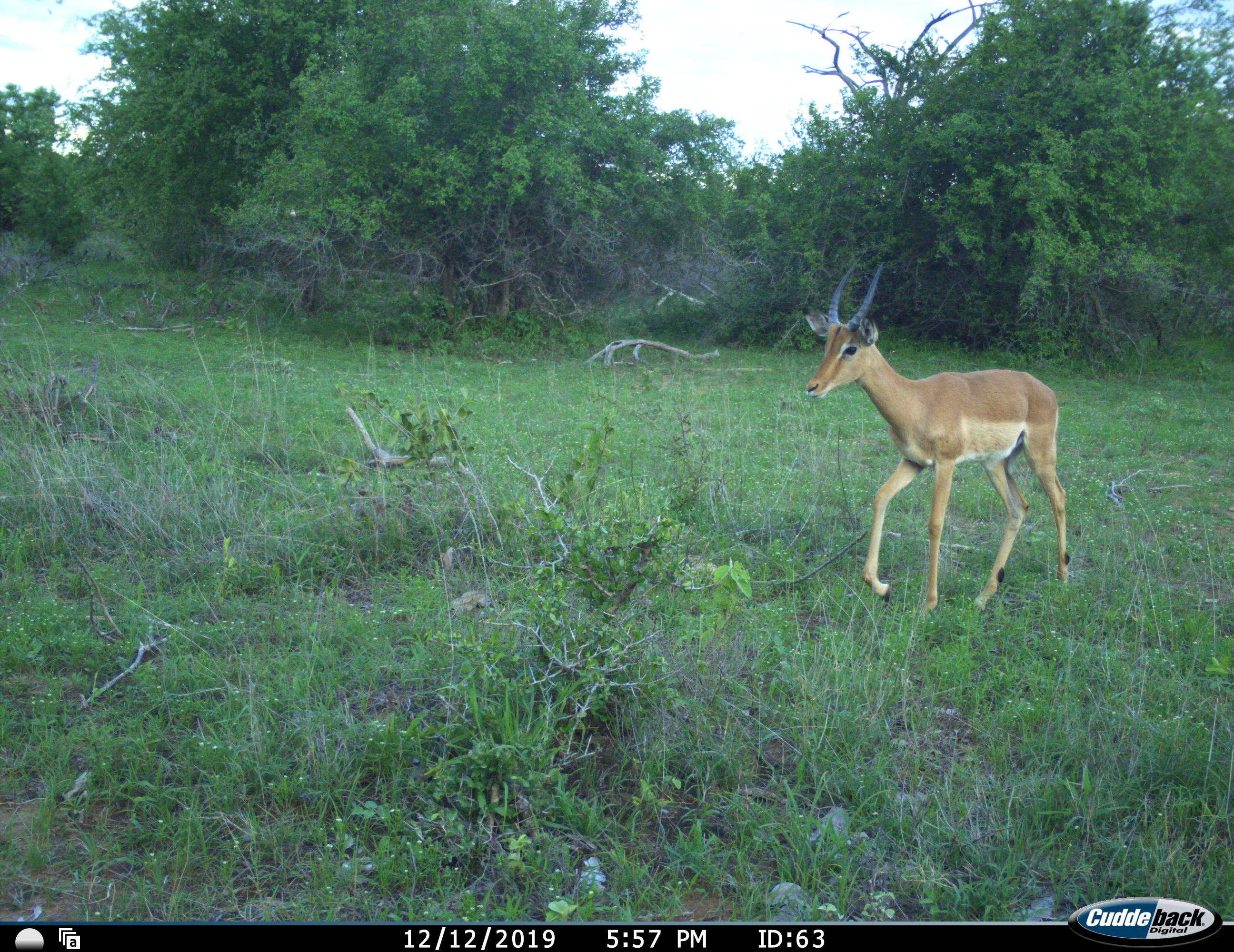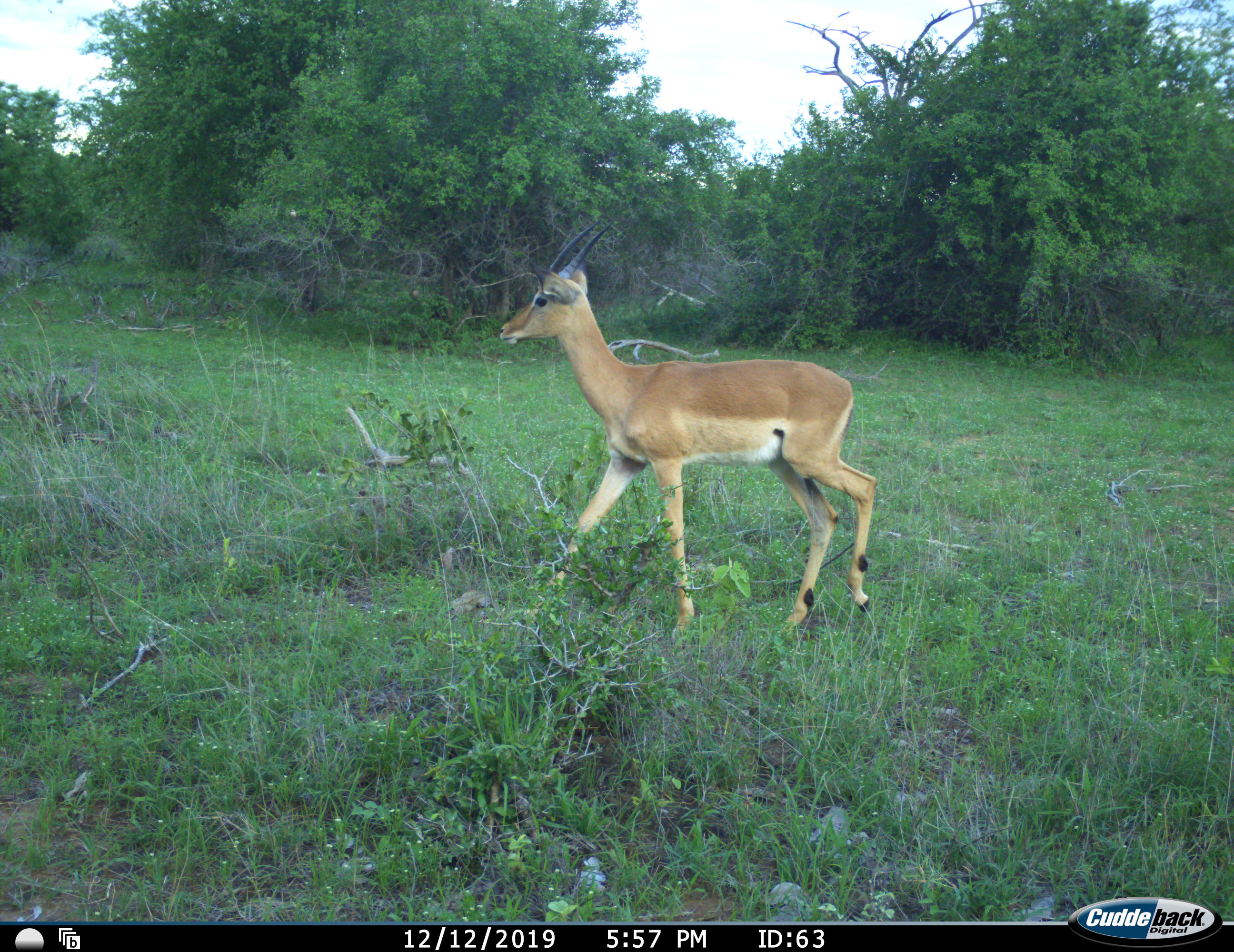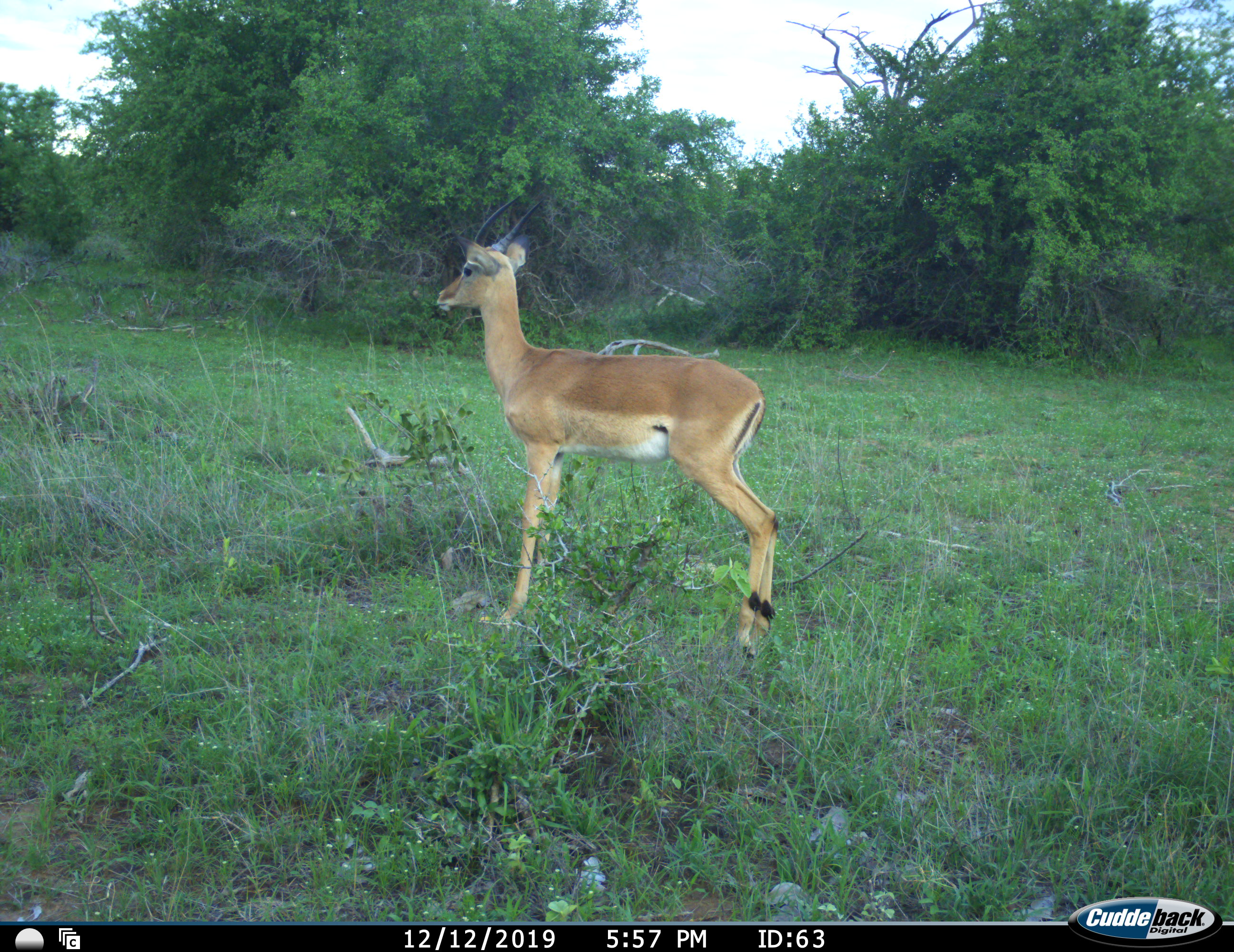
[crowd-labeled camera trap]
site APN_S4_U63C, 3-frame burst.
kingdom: Animalia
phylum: Chordata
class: Mammalia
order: Artiodactyla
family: Bovidae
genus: Aepyceros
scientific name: Aepyceros melampus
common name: impala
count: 1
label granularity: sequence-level